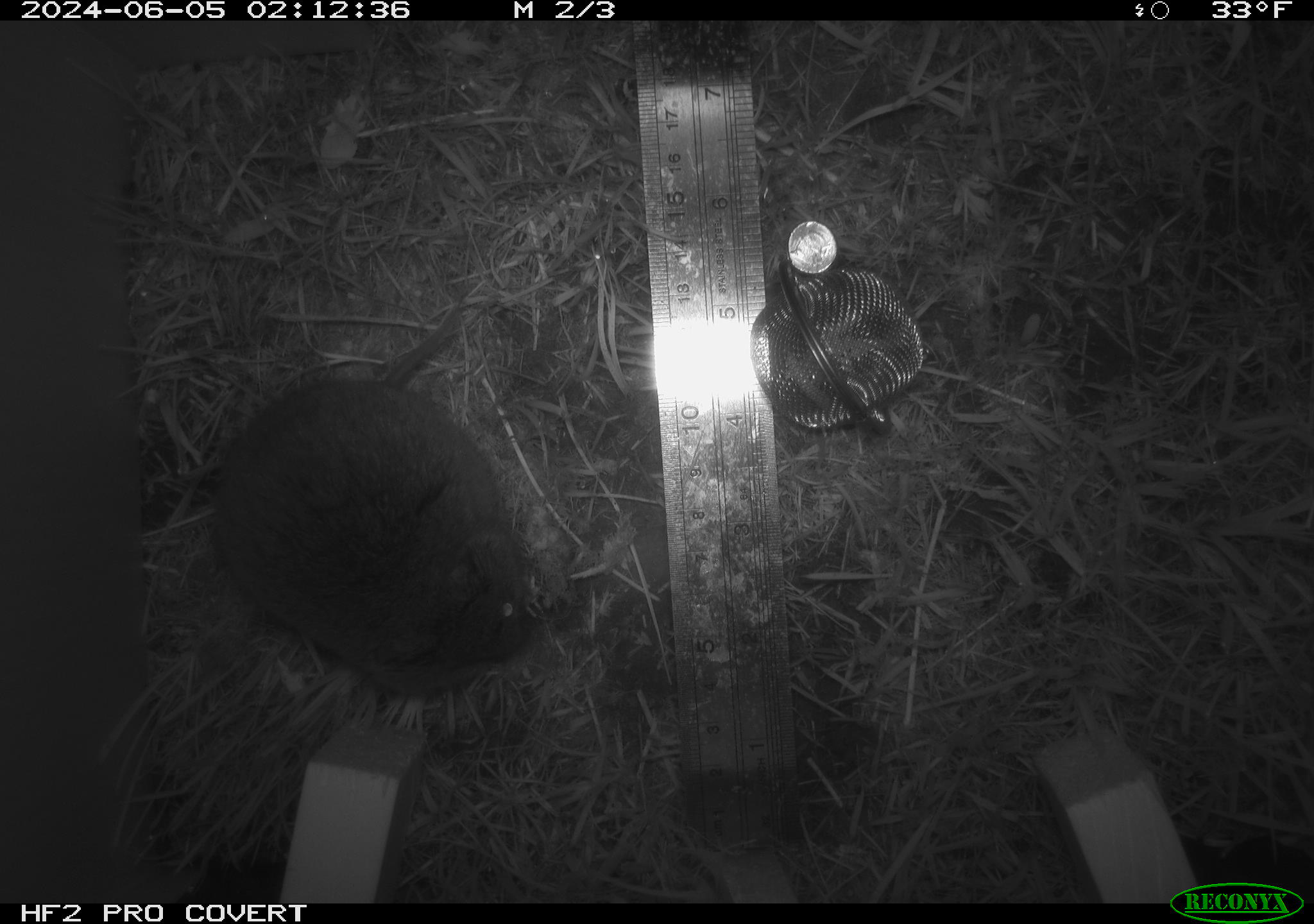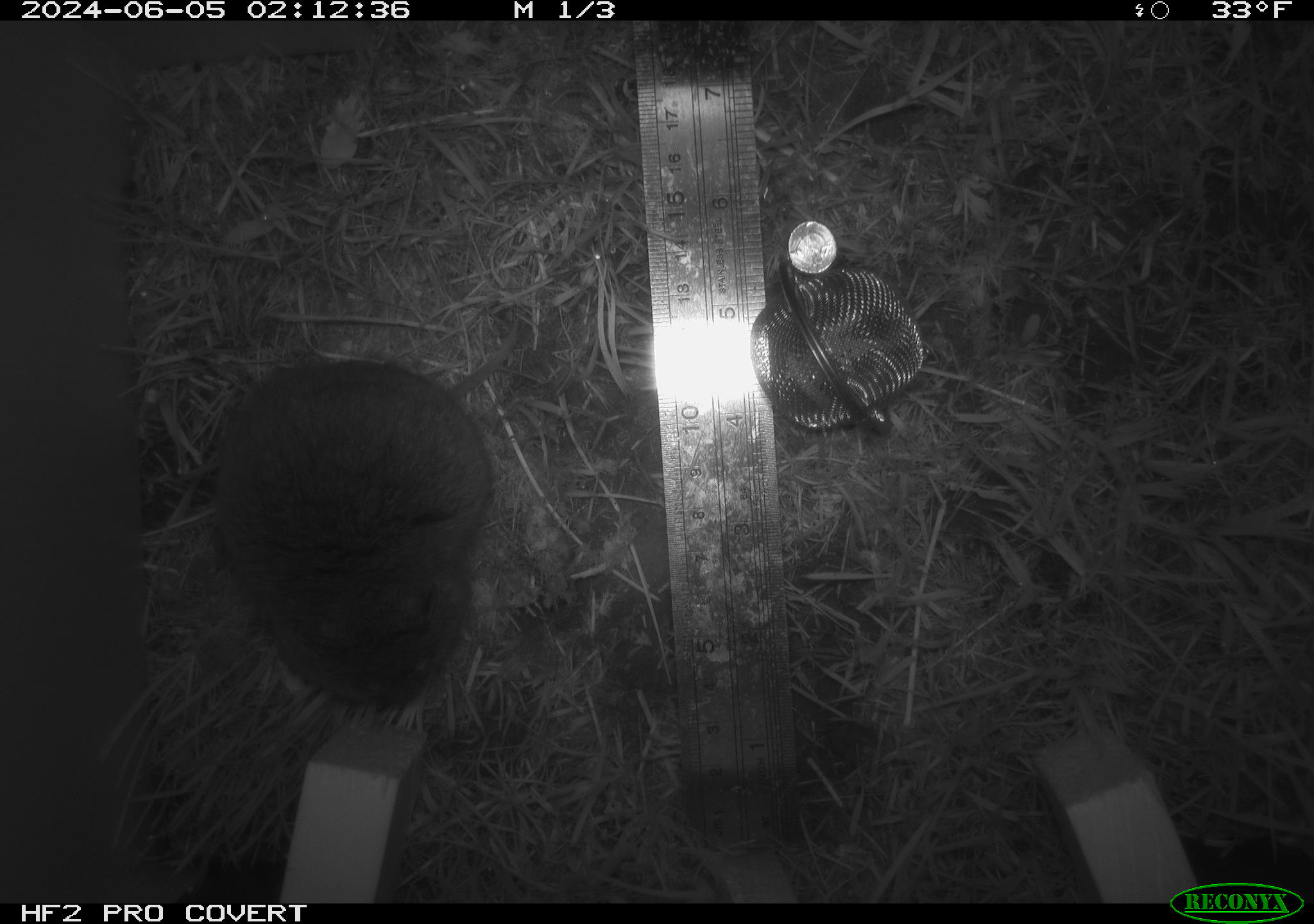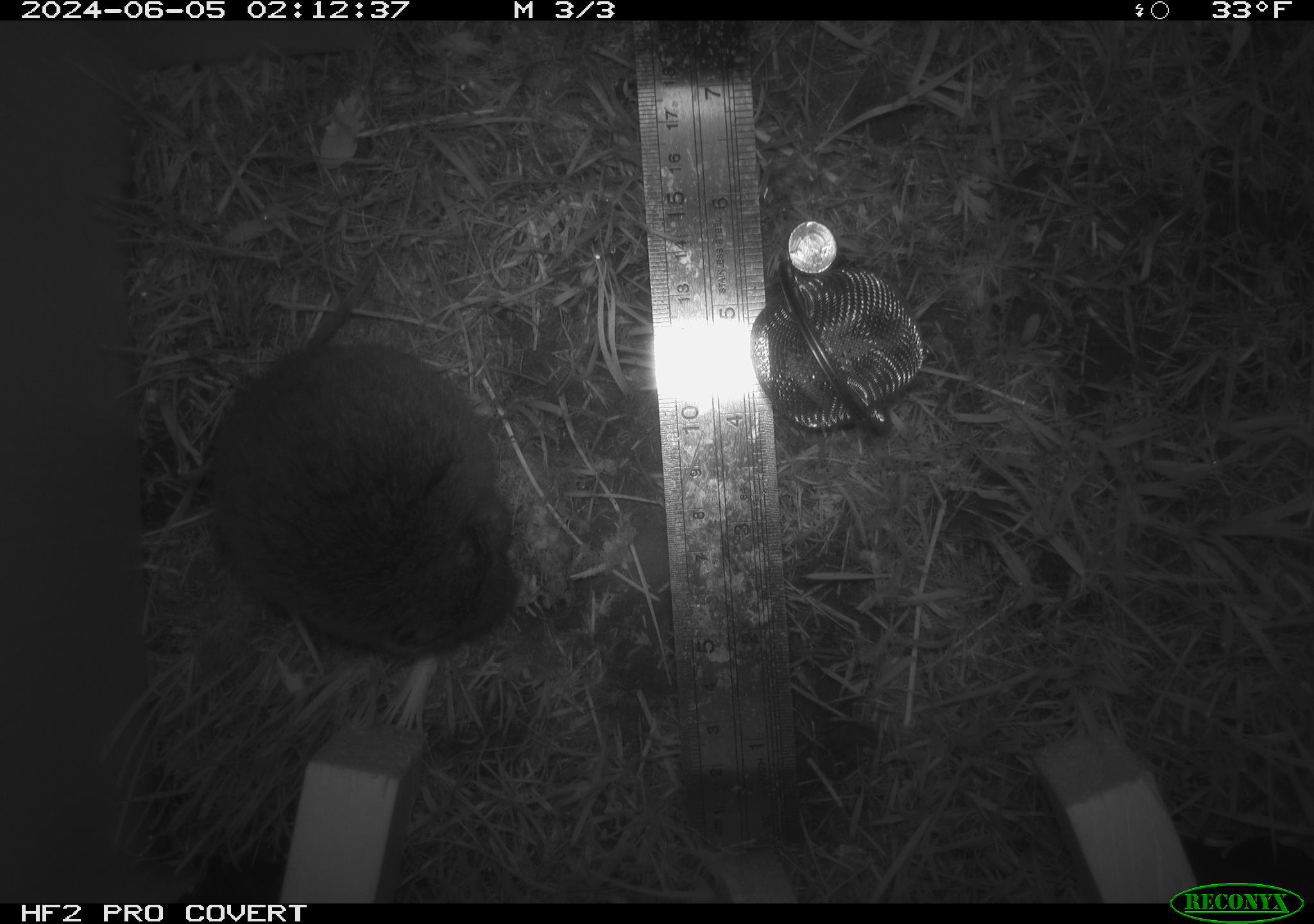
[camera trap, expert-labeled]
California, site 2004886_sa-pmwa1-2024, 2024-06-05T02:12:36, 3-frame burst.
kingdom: Animalia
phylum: Chordata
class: Mammalia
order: Rodentia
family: Cricetidae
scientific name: Arvicolinae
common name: voles, lemmings, and muskrats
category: arvicolinae subfamily